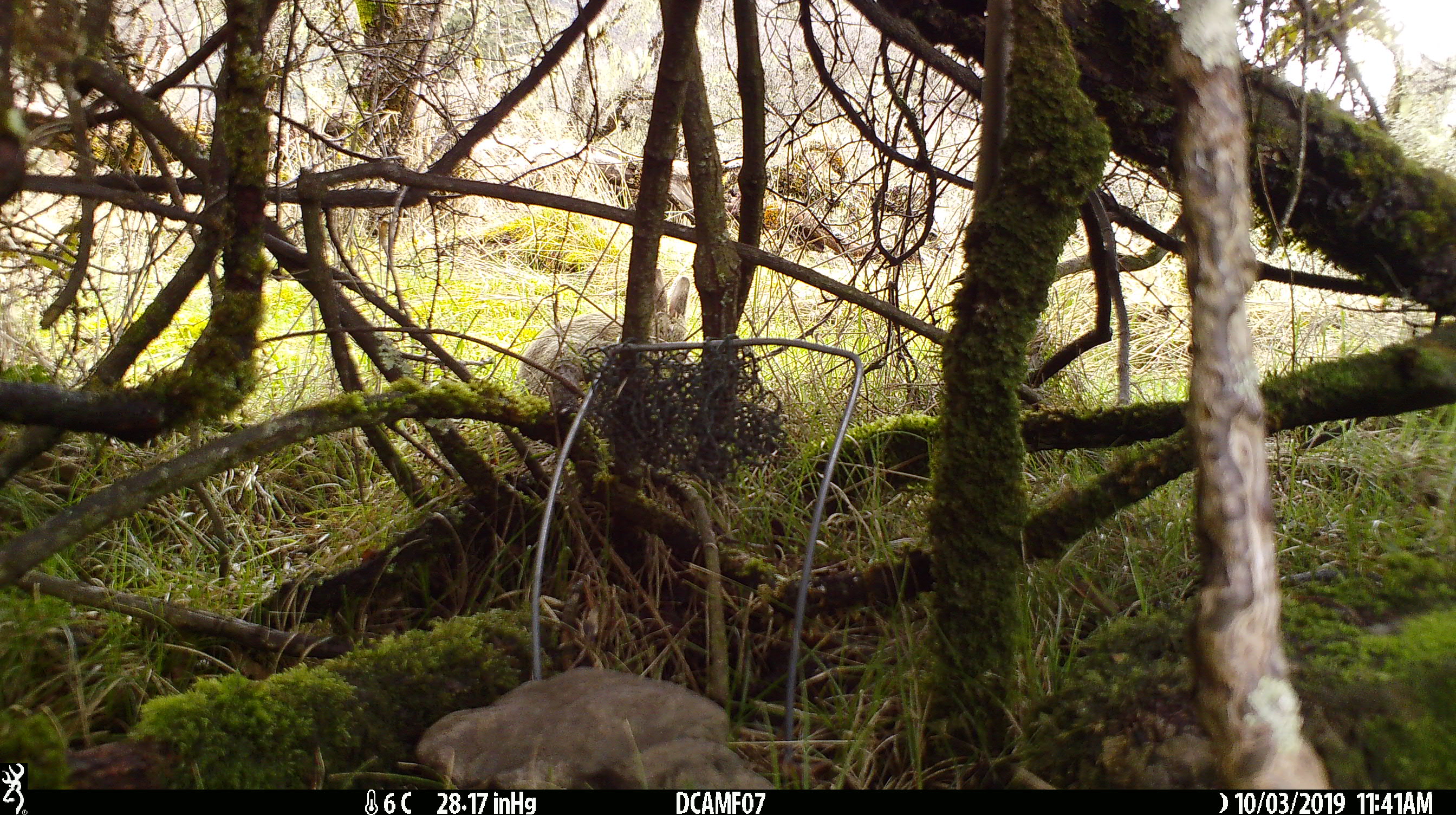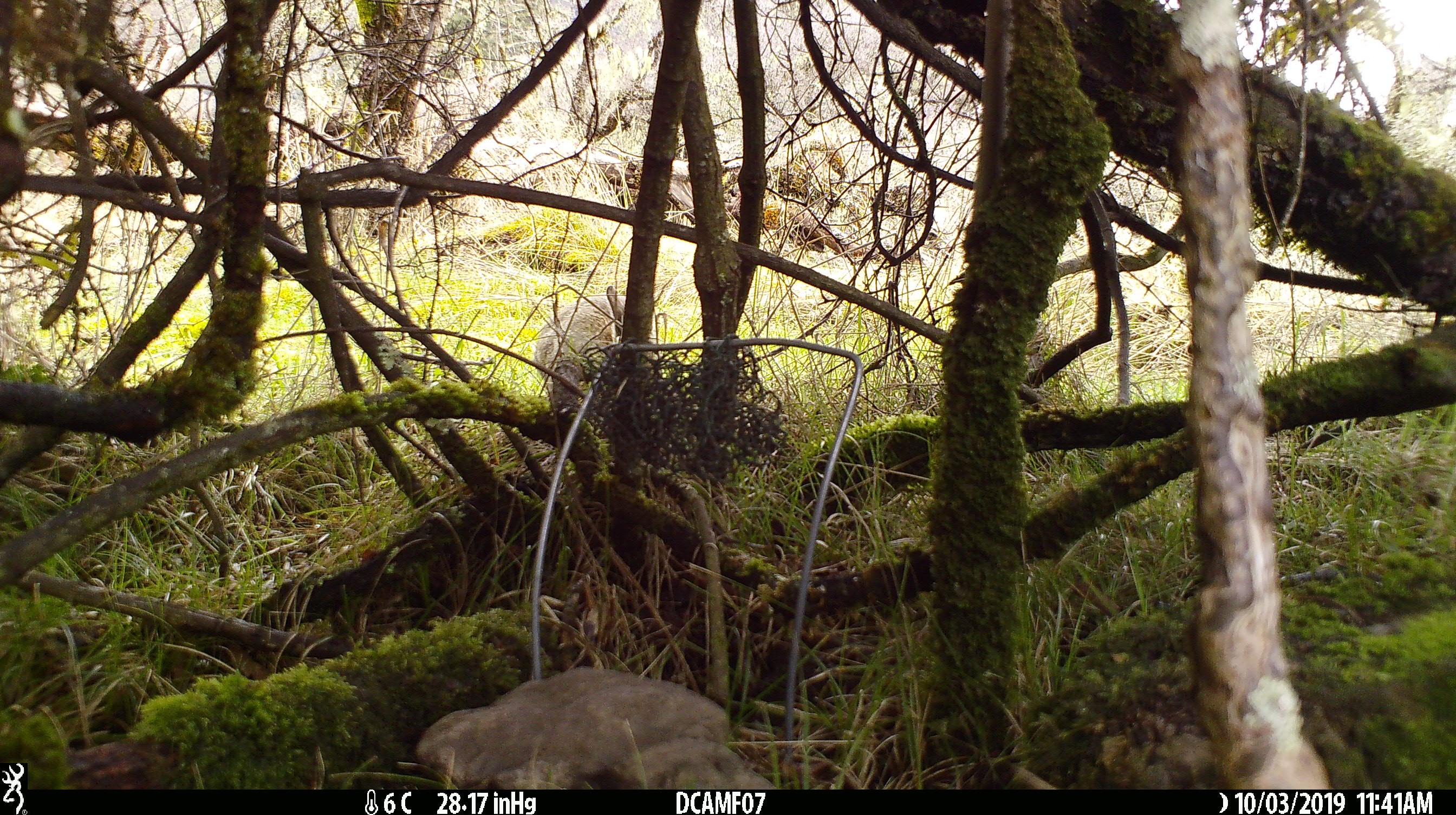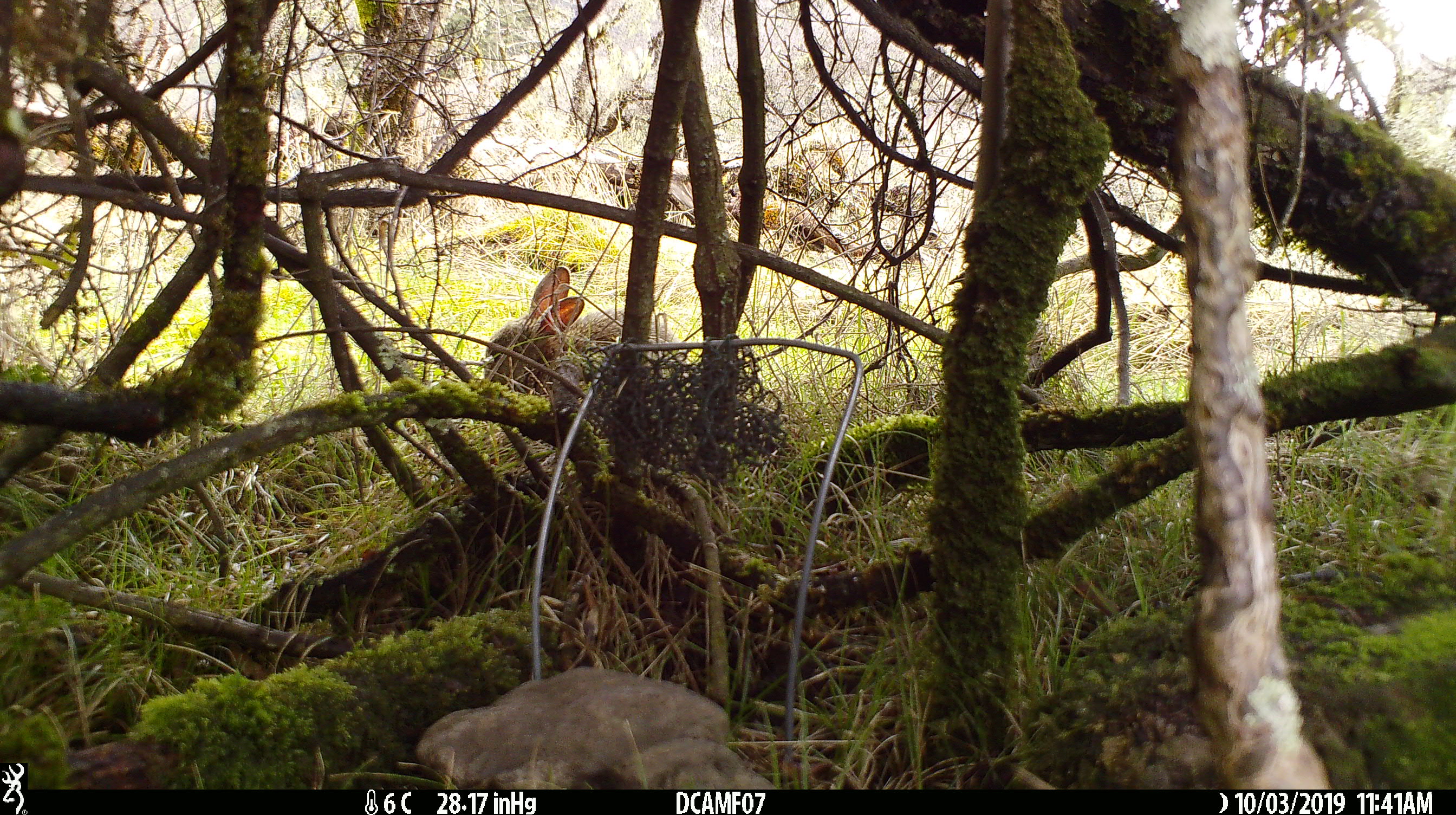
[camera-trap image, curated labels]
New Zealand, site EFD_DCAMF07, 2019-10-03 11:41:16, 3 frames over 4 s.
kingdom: Animalia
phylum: Chordata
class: Mammalia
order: Lagomorpha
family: Leporidae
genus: Oryctolagus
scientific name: Oryctolagus cuniculus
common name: european rabbit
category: rabbit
Rabbit (european rabbit) (Oryctolagus cuniculus).